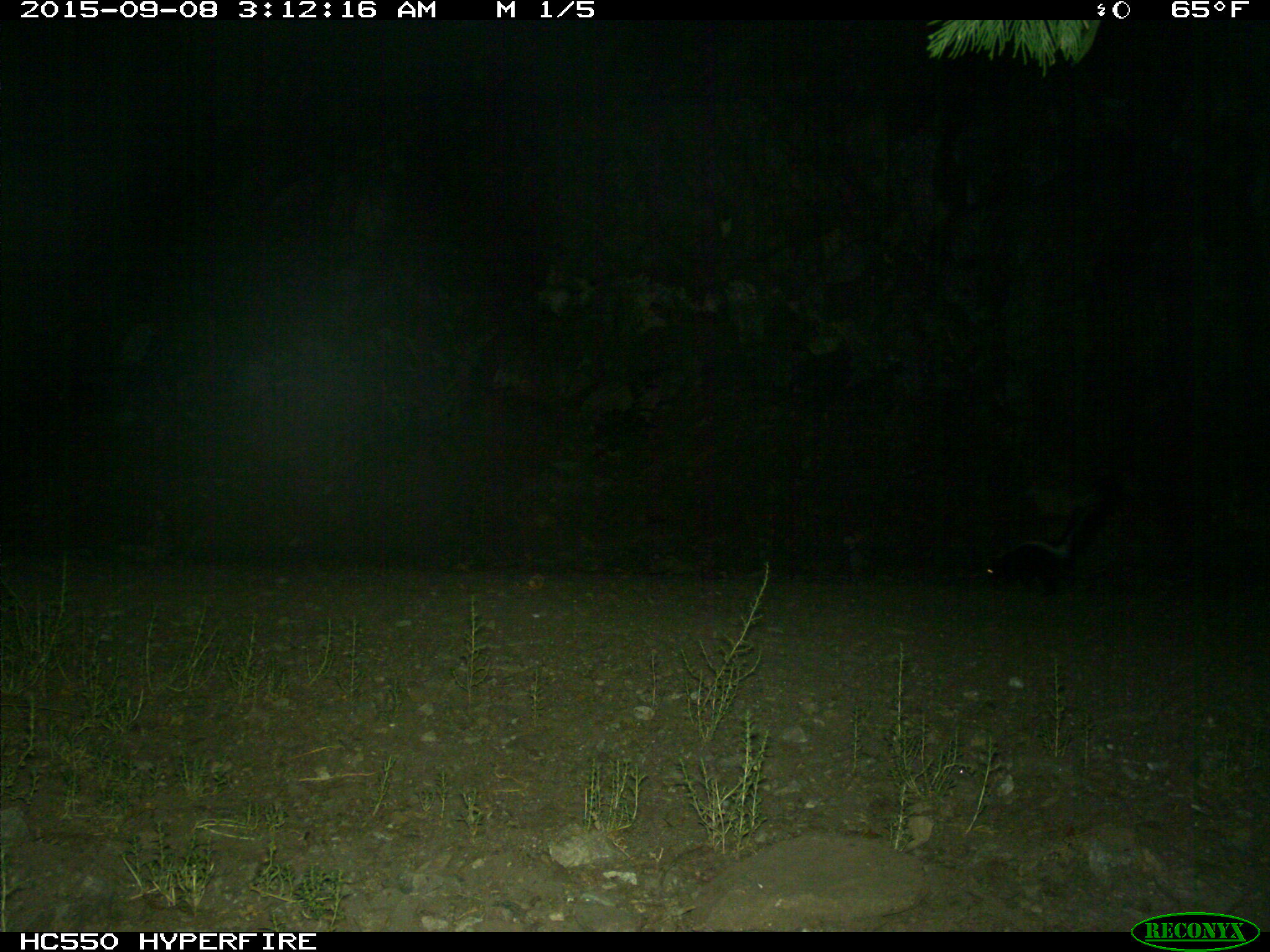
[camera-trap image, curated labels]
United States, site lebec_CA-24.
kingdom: Animalia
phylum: Chordata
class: Mammalia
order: Carnivora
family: Mephitidae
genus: Mephitis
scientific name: Mephitis mephitis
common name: striped skunk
Mephitis mephitis (striped skunk).